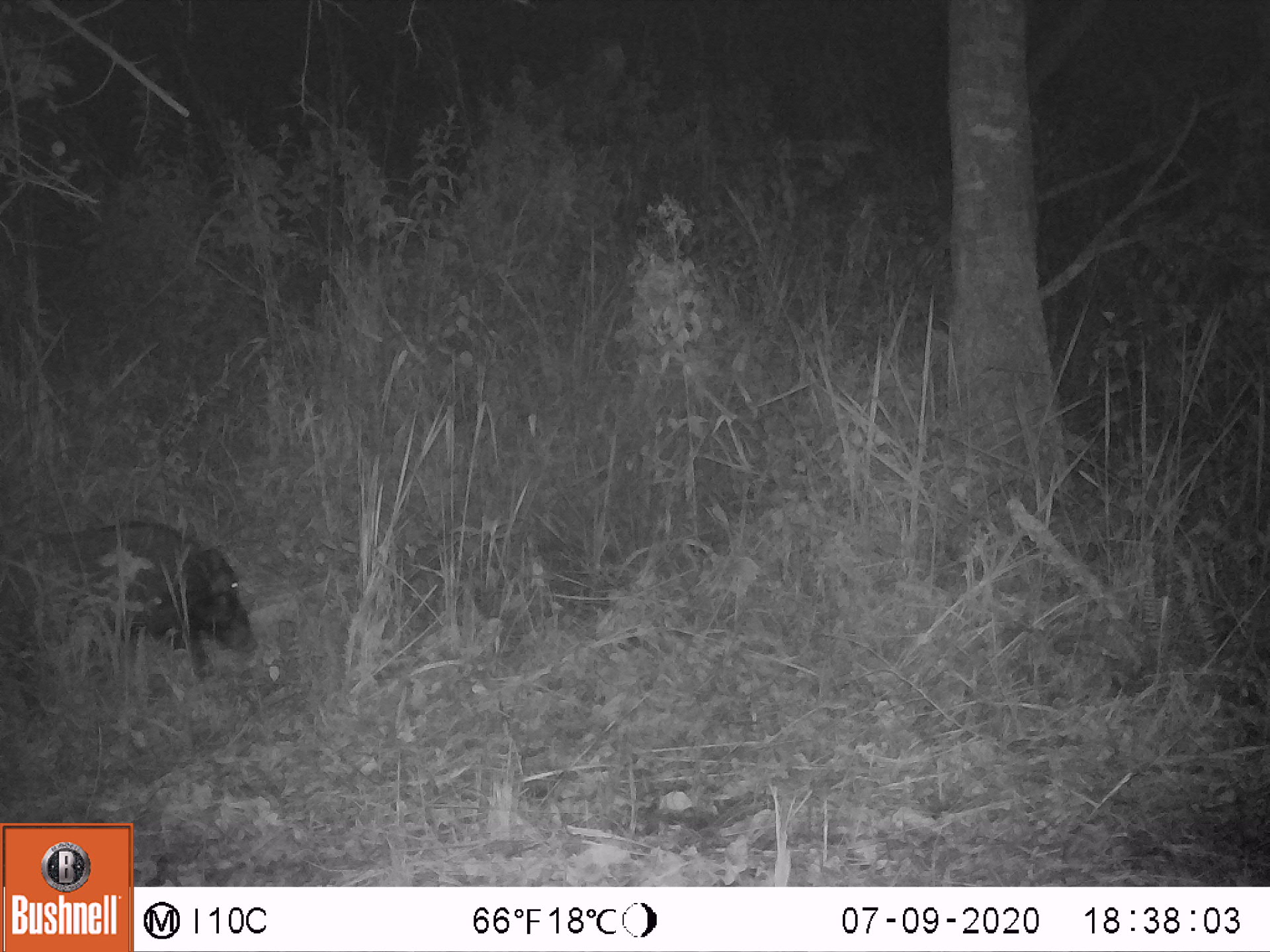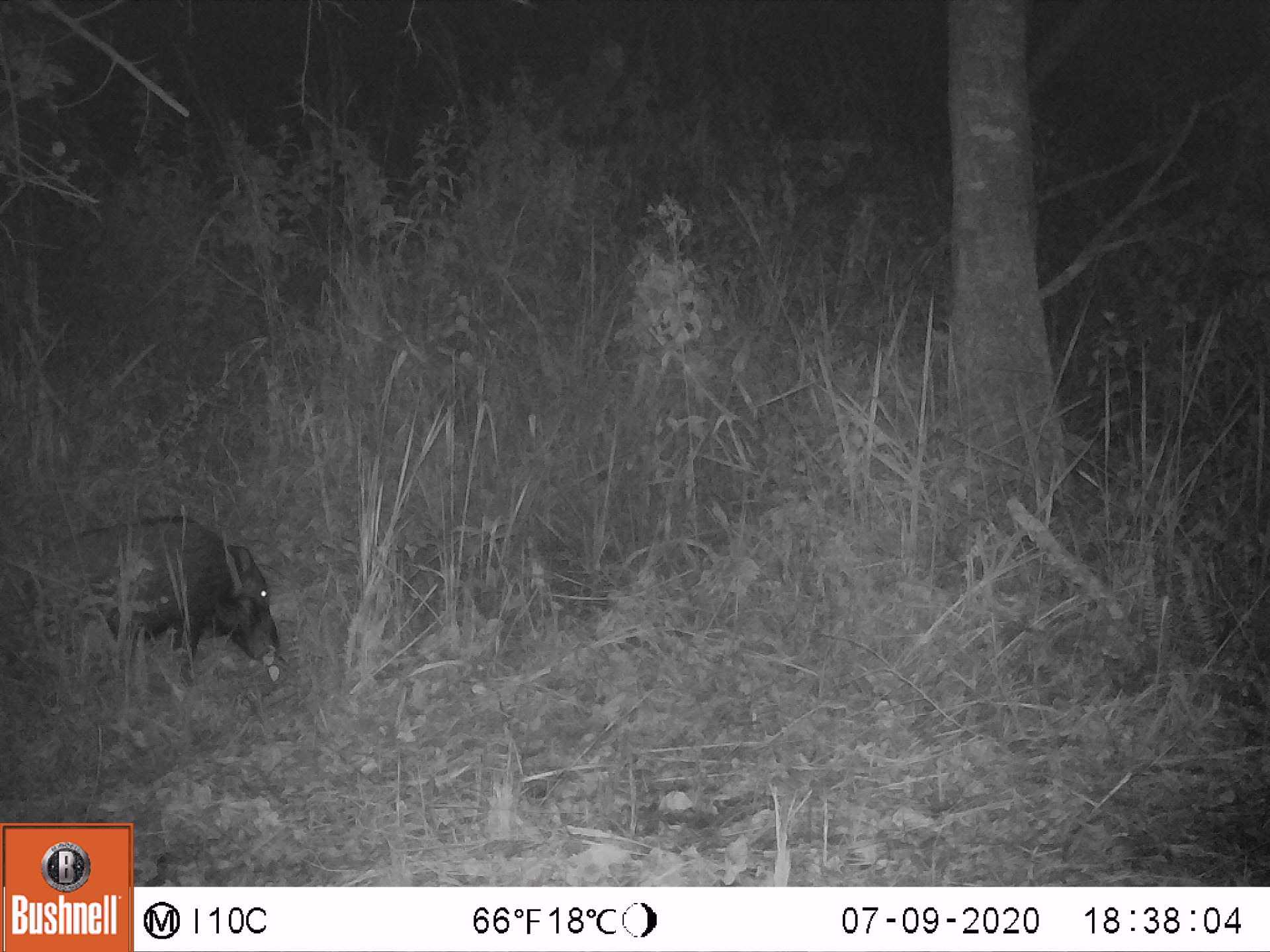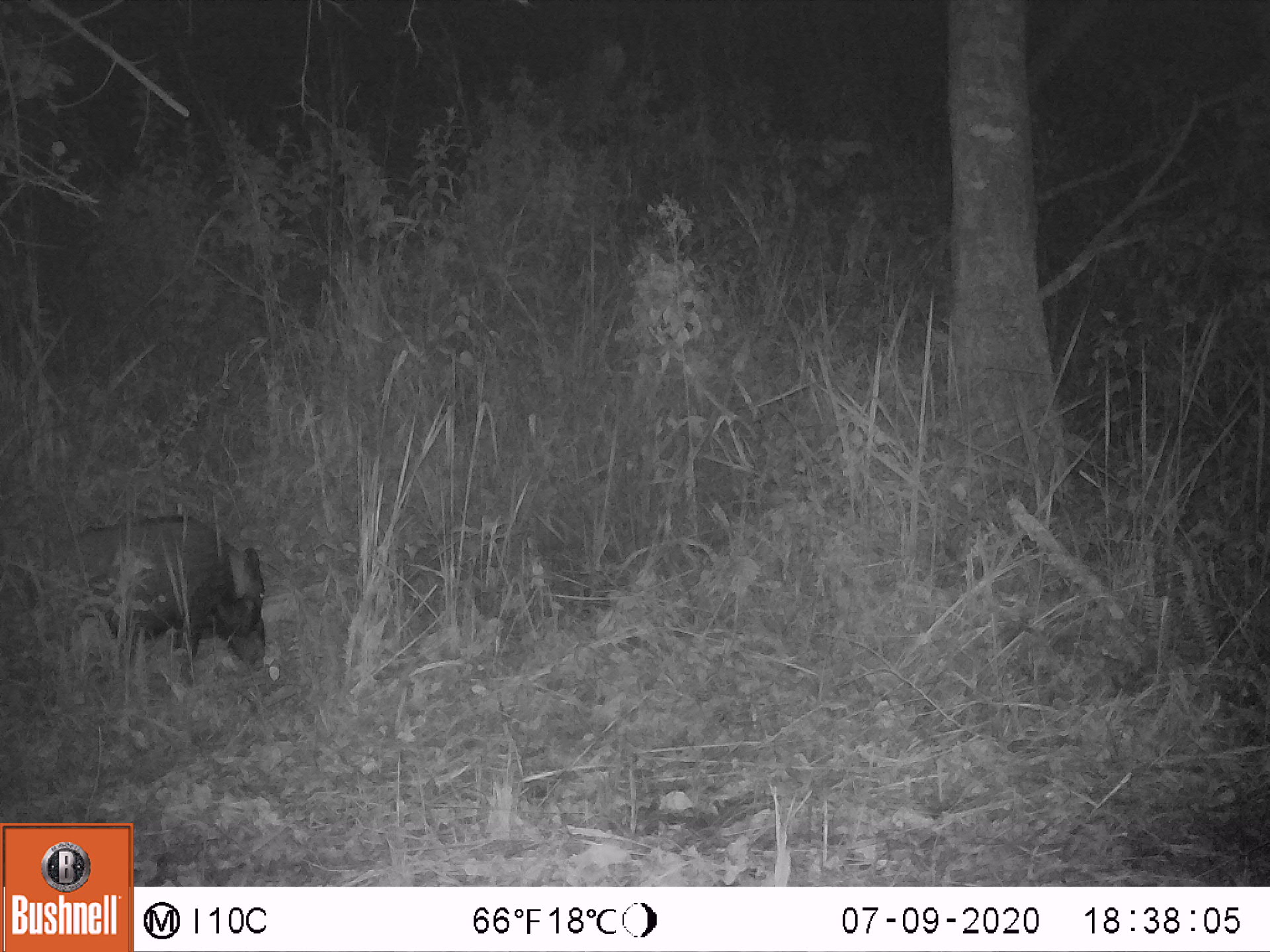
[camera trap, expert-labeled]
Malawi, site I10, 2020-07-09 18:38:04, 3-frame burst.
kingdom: Animalia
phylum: Chordata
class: Mammalia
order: Artiodactyla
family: Suidae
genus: Potamochoerus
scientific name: Potamochoerus larvatus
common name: bushpig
Bushpig (Potamochoerus larvatus), count 1.